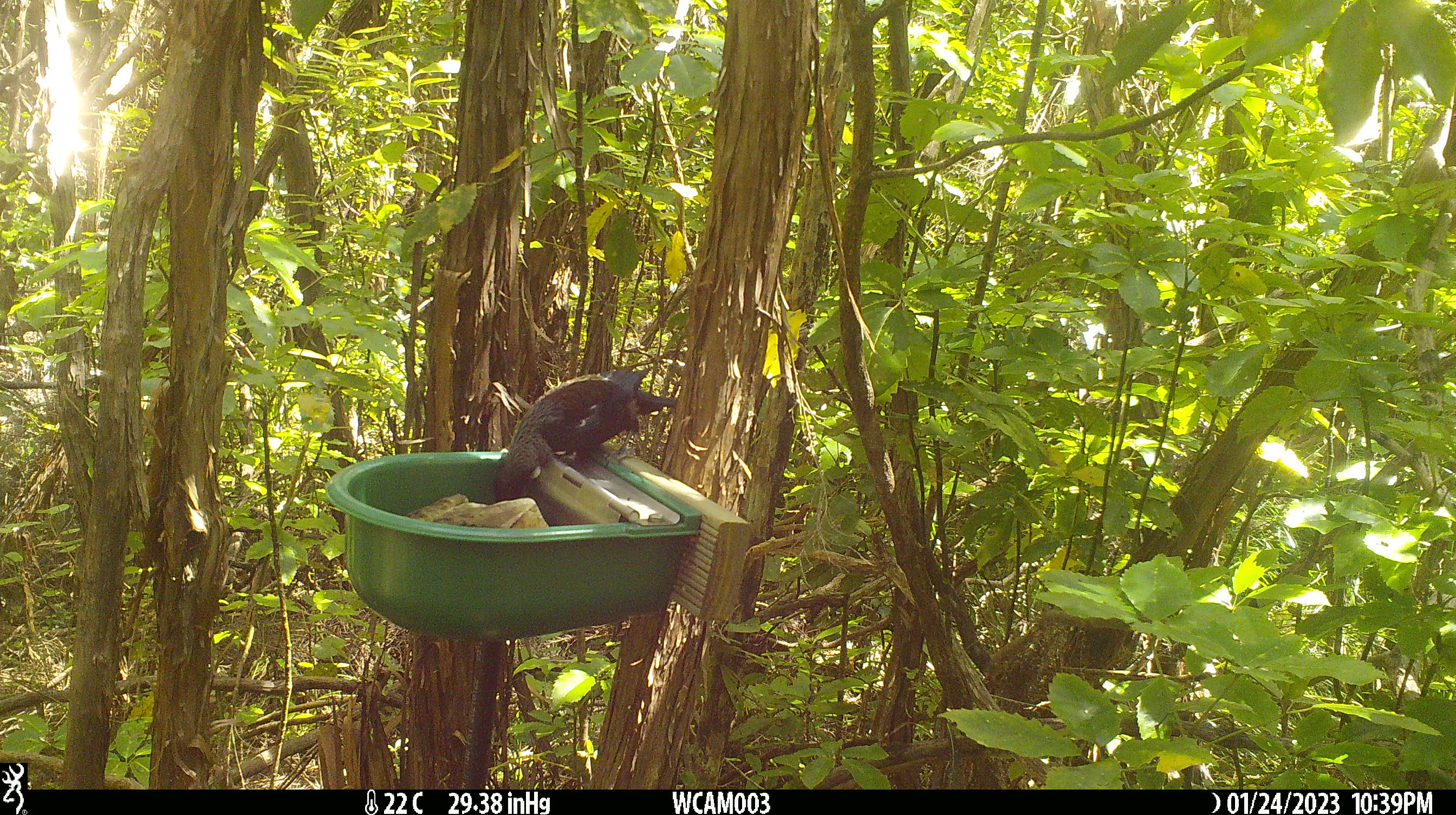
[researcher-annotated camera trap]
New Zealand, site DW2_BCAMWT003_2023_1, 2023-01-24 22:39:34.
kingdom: Animalia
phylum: Chordata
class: Aves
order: Passeriformes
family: Meliphagidae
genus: Prosthemadera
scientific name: Prosthemadera novaeseelandiae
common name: tui